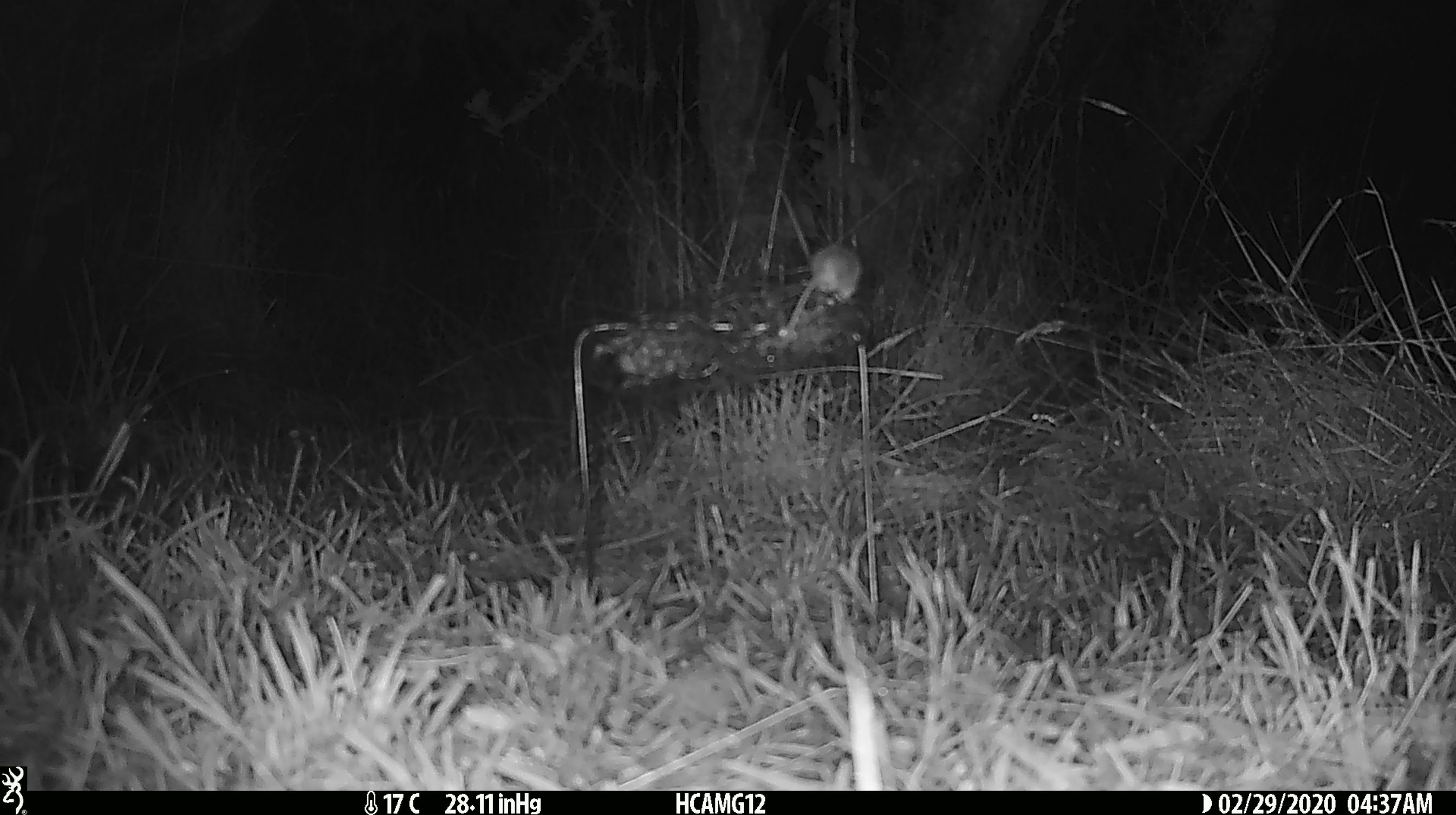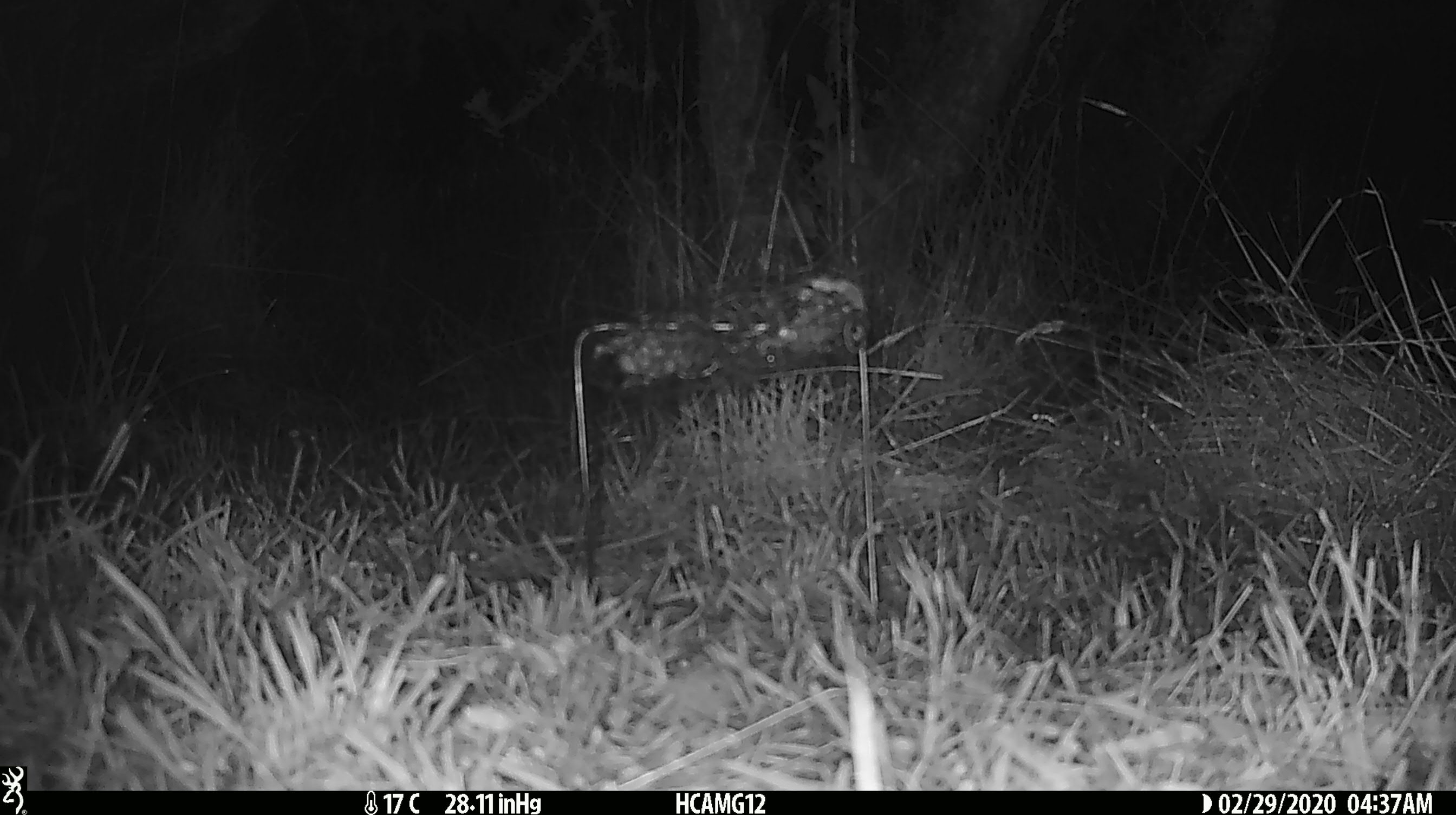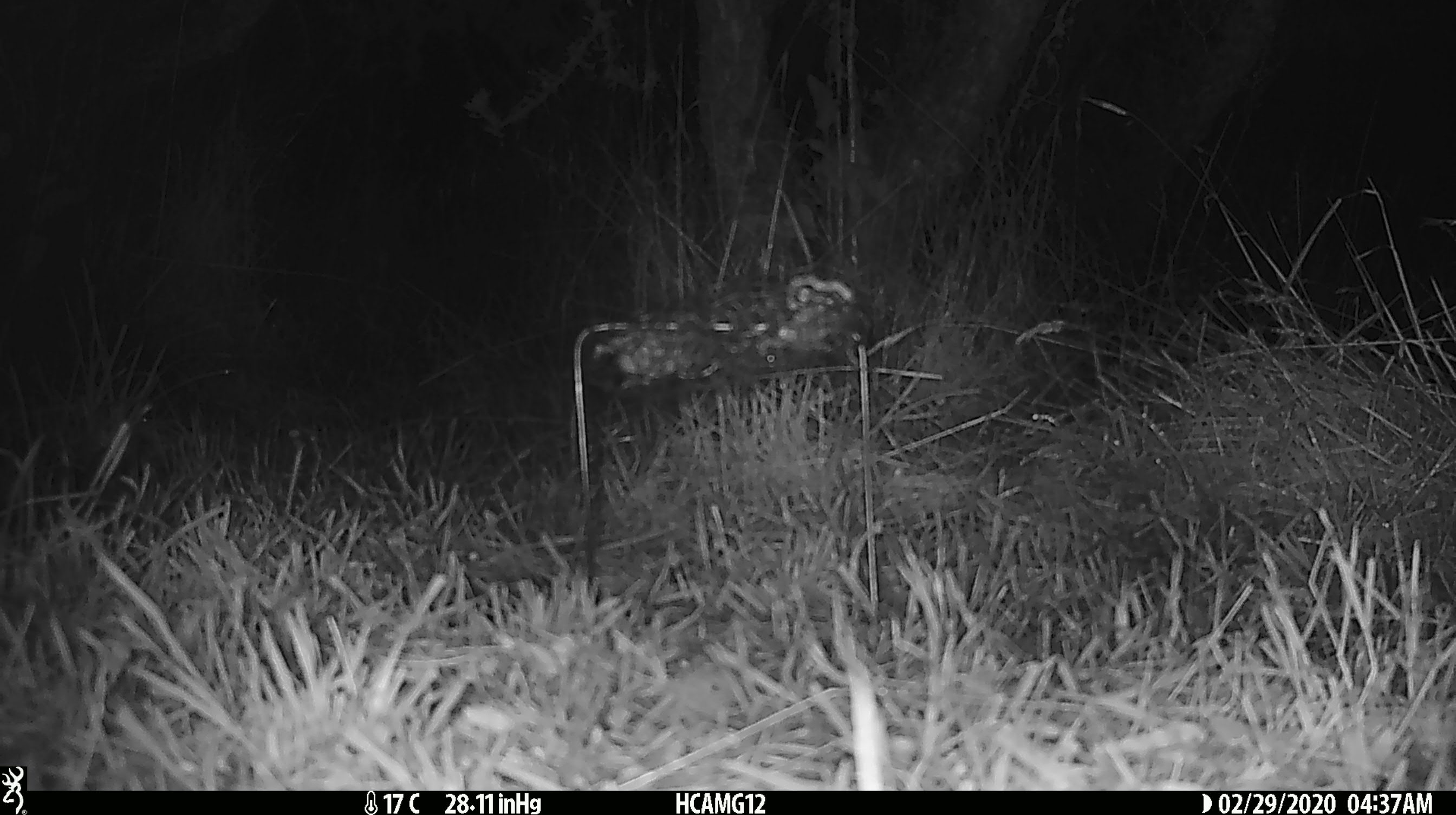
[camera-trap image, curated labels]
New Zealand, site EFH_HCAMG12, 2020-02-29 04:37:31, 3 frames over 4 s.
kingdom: Animalia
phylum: Chordata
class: Mammalia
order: Rodentia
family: Muridae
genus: Mus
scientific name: Mus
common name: mouse